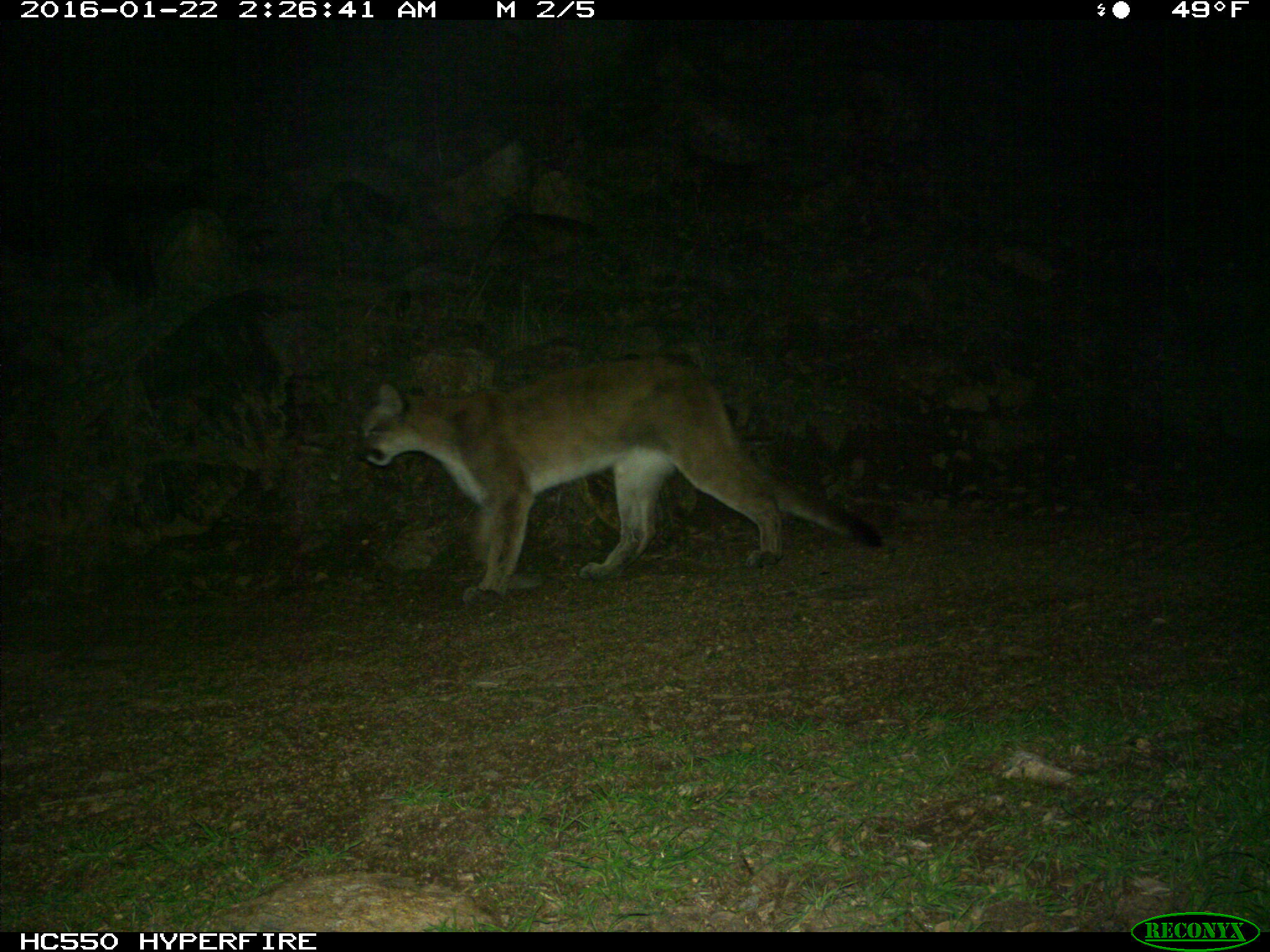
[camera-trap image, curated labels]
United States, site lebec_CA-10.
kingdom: Animalia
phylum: Chordata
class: Mammalia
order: Carnivora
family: Felidae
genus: Puma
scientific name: Puma concolor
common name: mountain lion